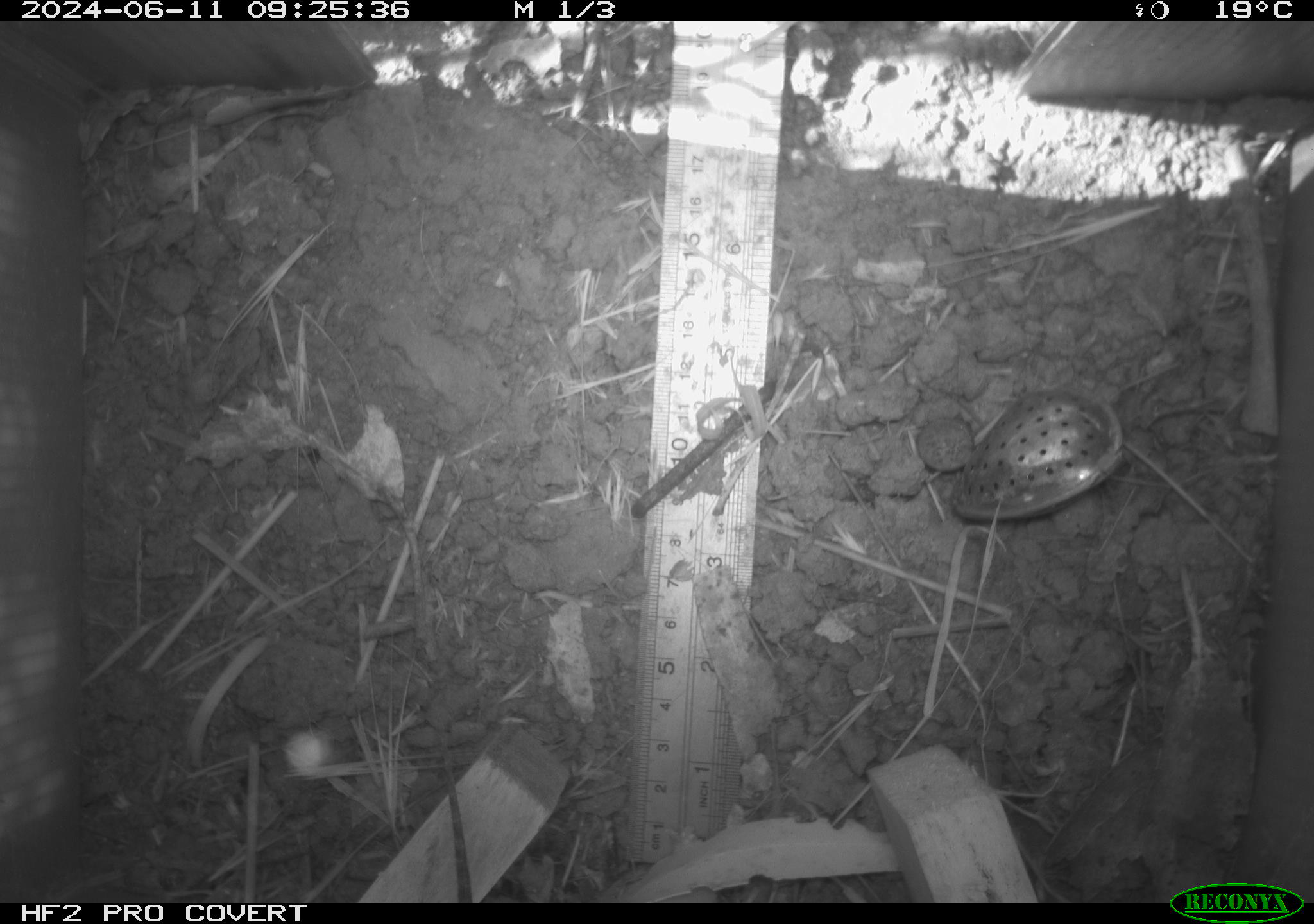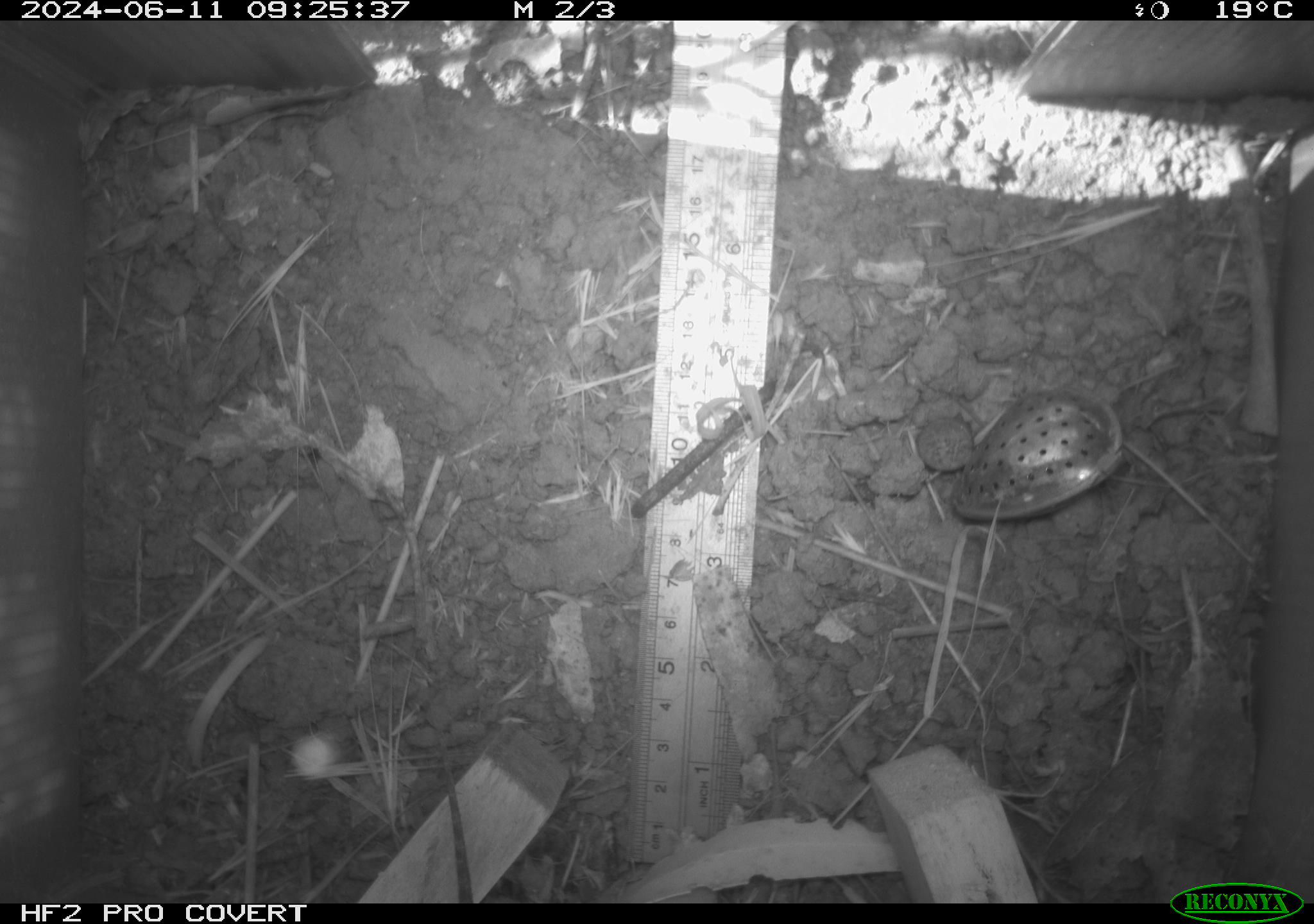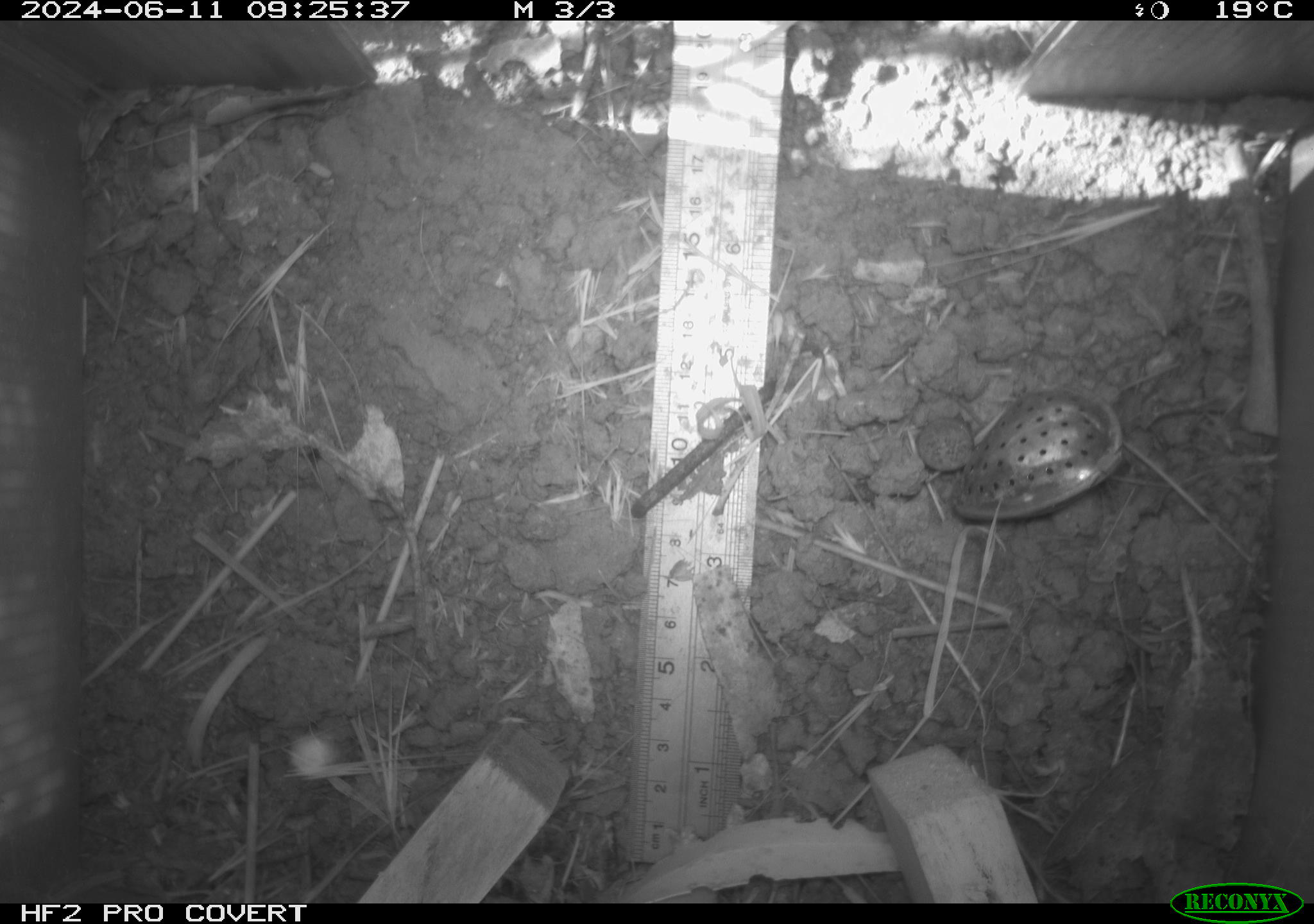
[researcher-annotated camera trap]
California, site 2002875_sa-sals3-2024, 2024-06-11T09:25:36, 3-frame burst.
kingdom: Animalia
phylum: Chordata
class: Reptilia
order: Squamata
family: Phrynosomatidae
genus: Sceloporus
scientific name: Sceloporus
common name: spiny lizards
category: sceloporus species